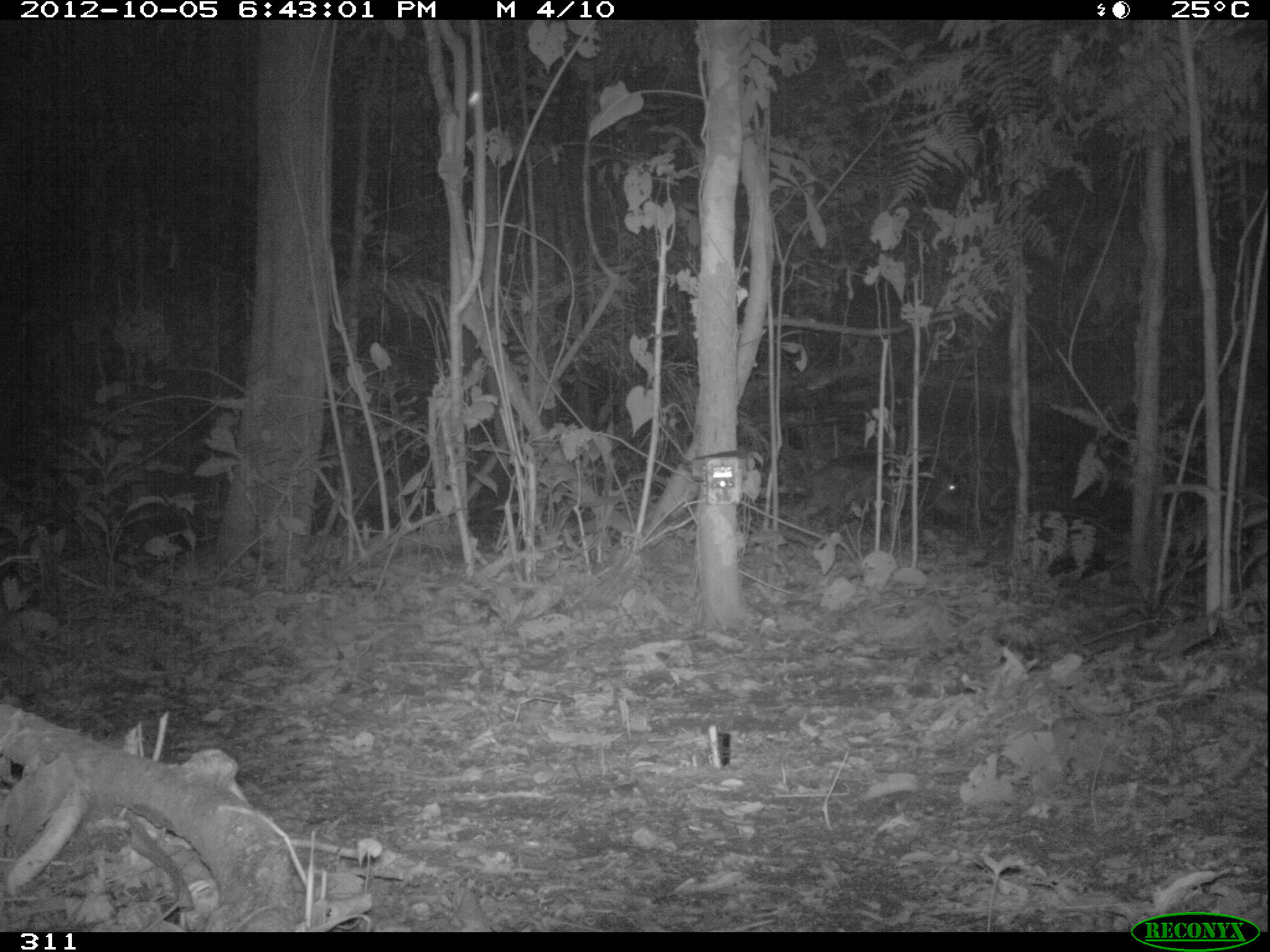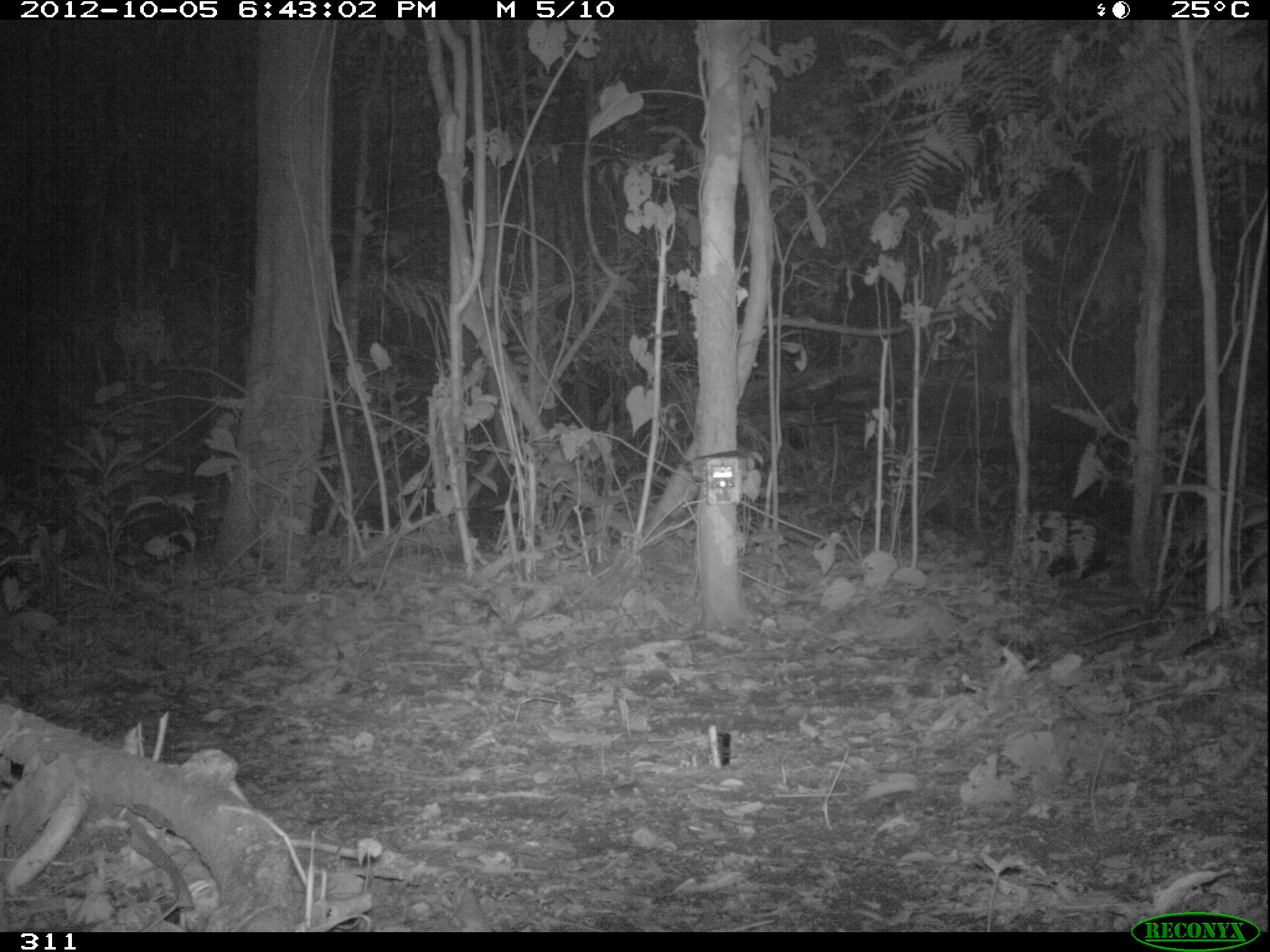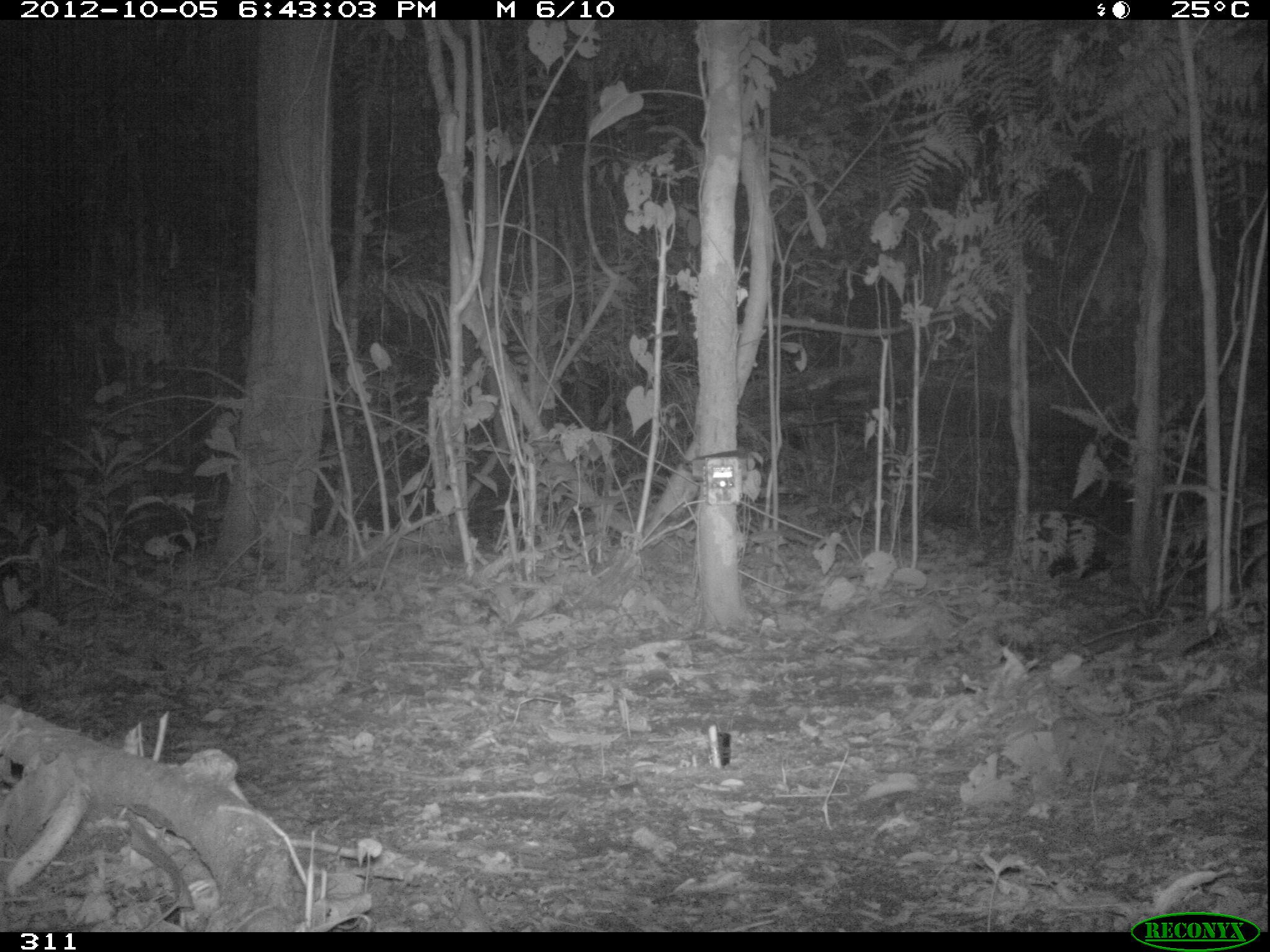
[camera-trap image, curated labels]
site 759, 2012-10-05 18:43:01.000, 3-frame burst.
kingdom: Animalia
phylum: Chordata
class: Mammalia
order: Artiodactyla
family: Tayassuidae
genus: Tayassu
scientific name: Tayassu pecari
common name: white-lipped peccary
Tayassu pecari (white-lipped peccary).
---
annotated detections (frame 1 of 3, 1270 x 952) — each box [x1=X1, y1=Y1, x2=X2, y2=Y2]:
tayassu pecari: [x1=798, y1=449, x2=963, y2=543]